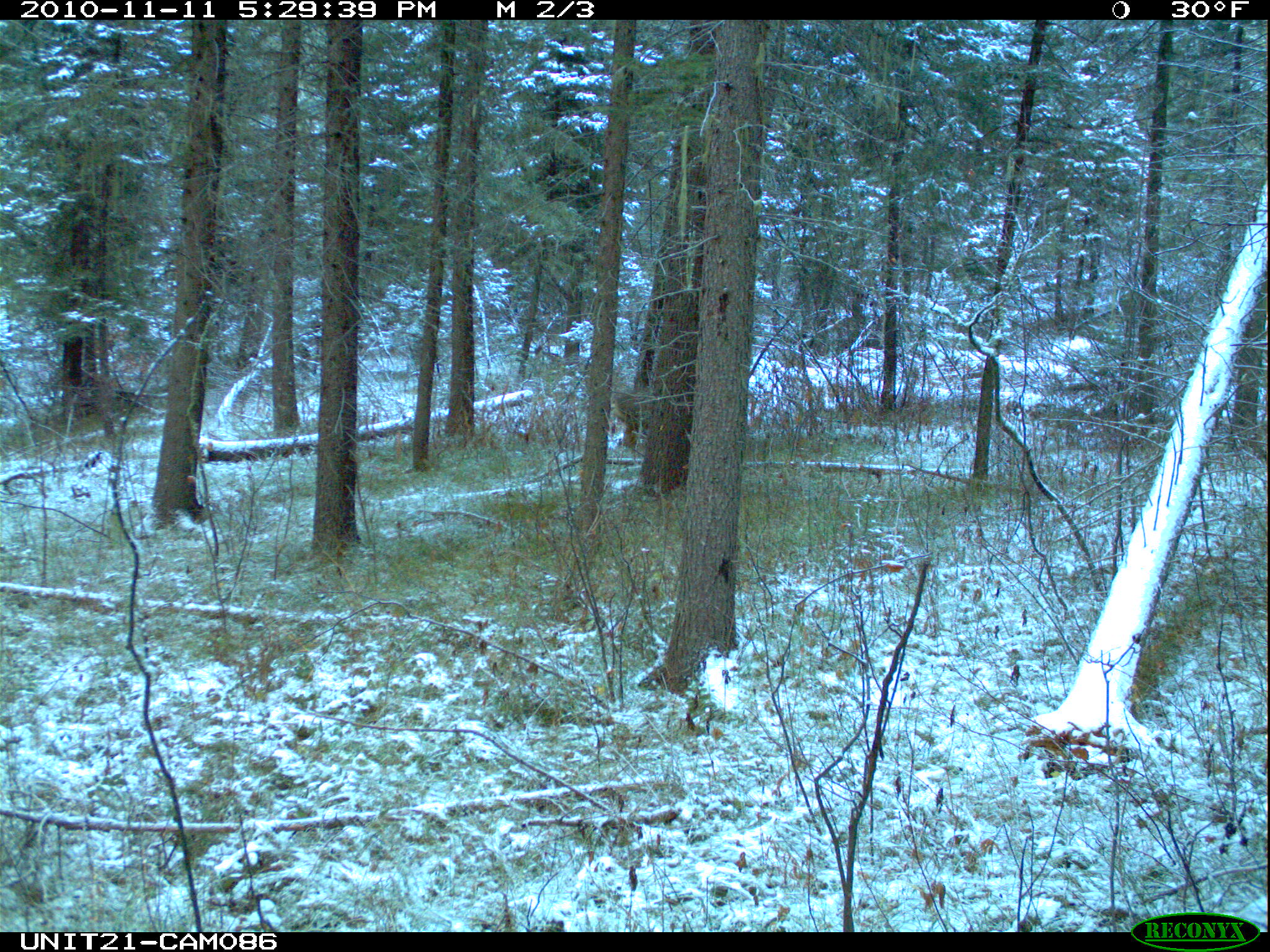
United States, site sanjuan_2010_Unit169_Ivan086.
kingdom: Animalia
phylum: Chordata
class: Mammalia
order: Artiodactyla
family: Cervidae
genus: Odocoileus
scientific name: Odocoileus hemionus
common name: mule deer